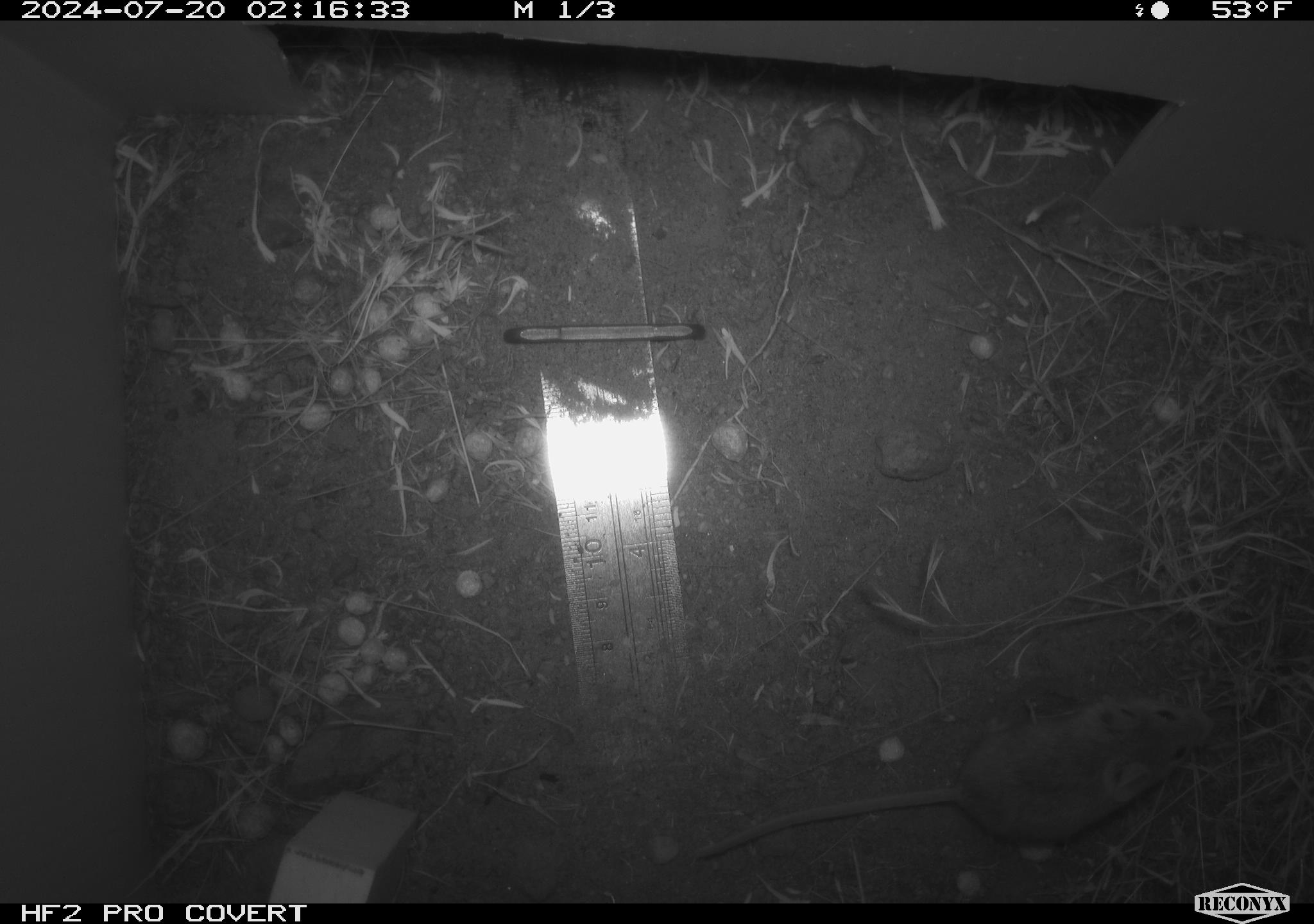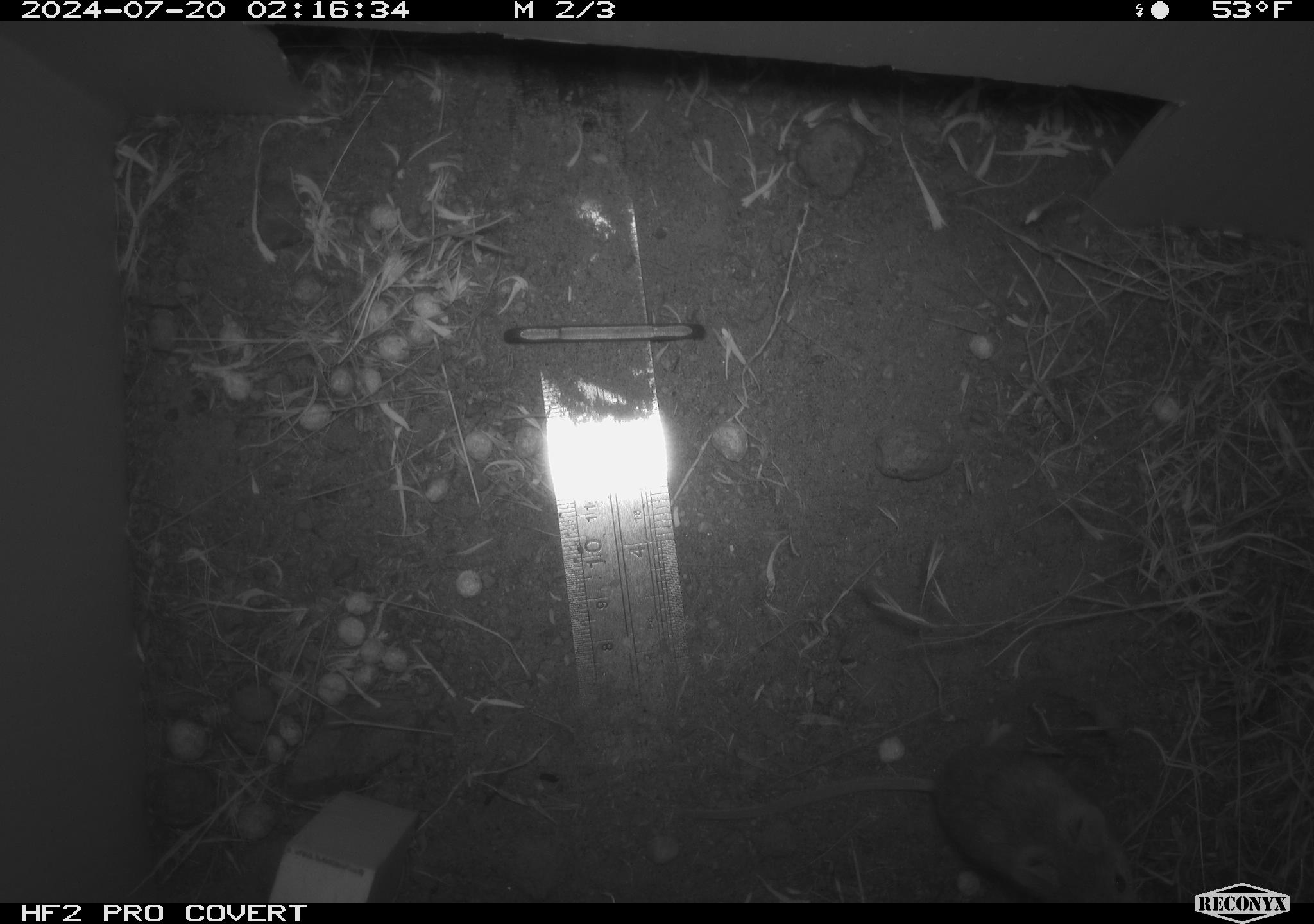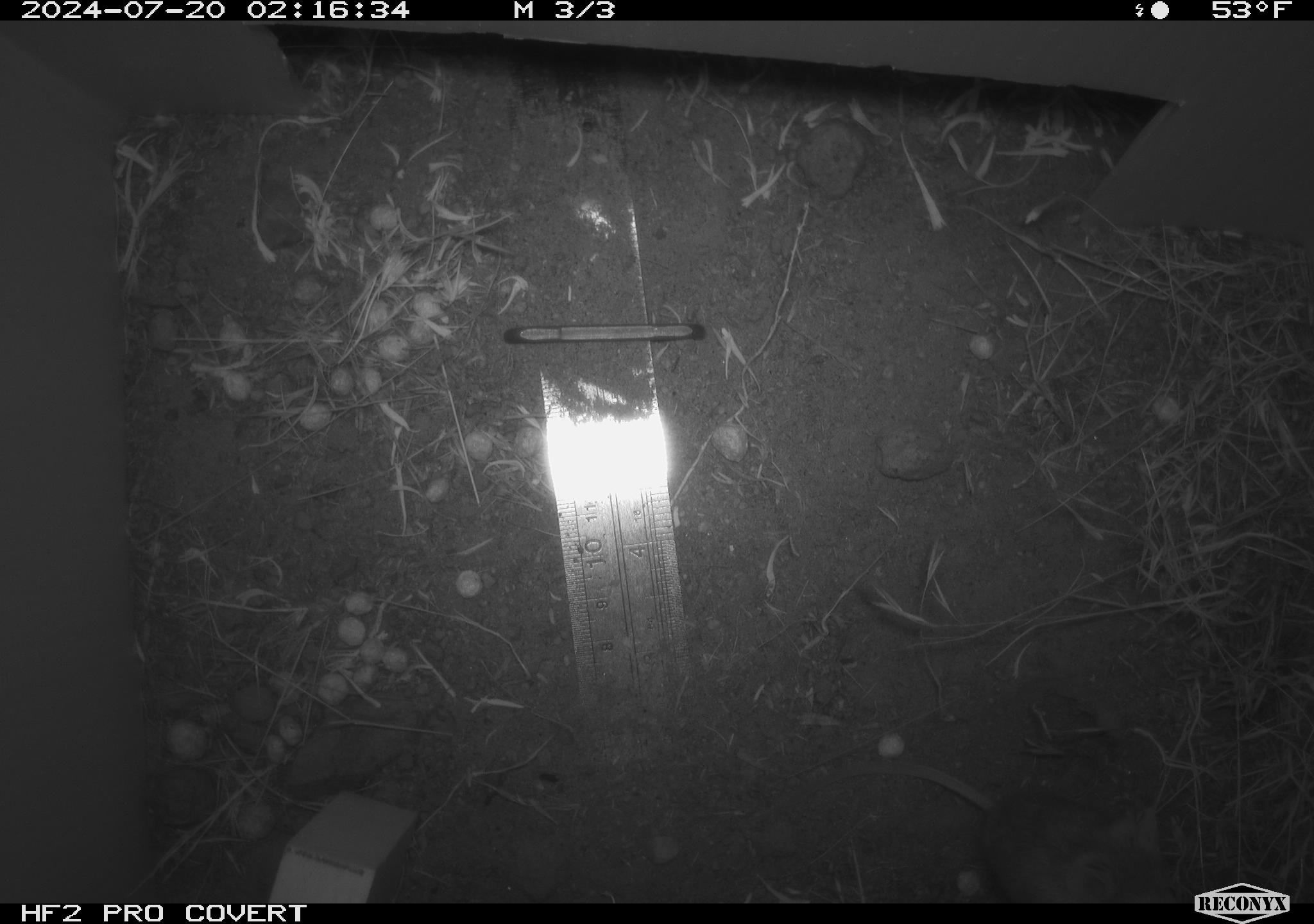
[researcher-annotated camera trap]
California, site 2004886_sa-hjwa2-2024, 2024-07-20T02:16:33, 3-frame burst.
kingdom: Animalia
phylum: Chordata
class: Mammalia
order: Rodentia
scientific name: Rodentia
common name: rodent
Rodent (Rodentia).